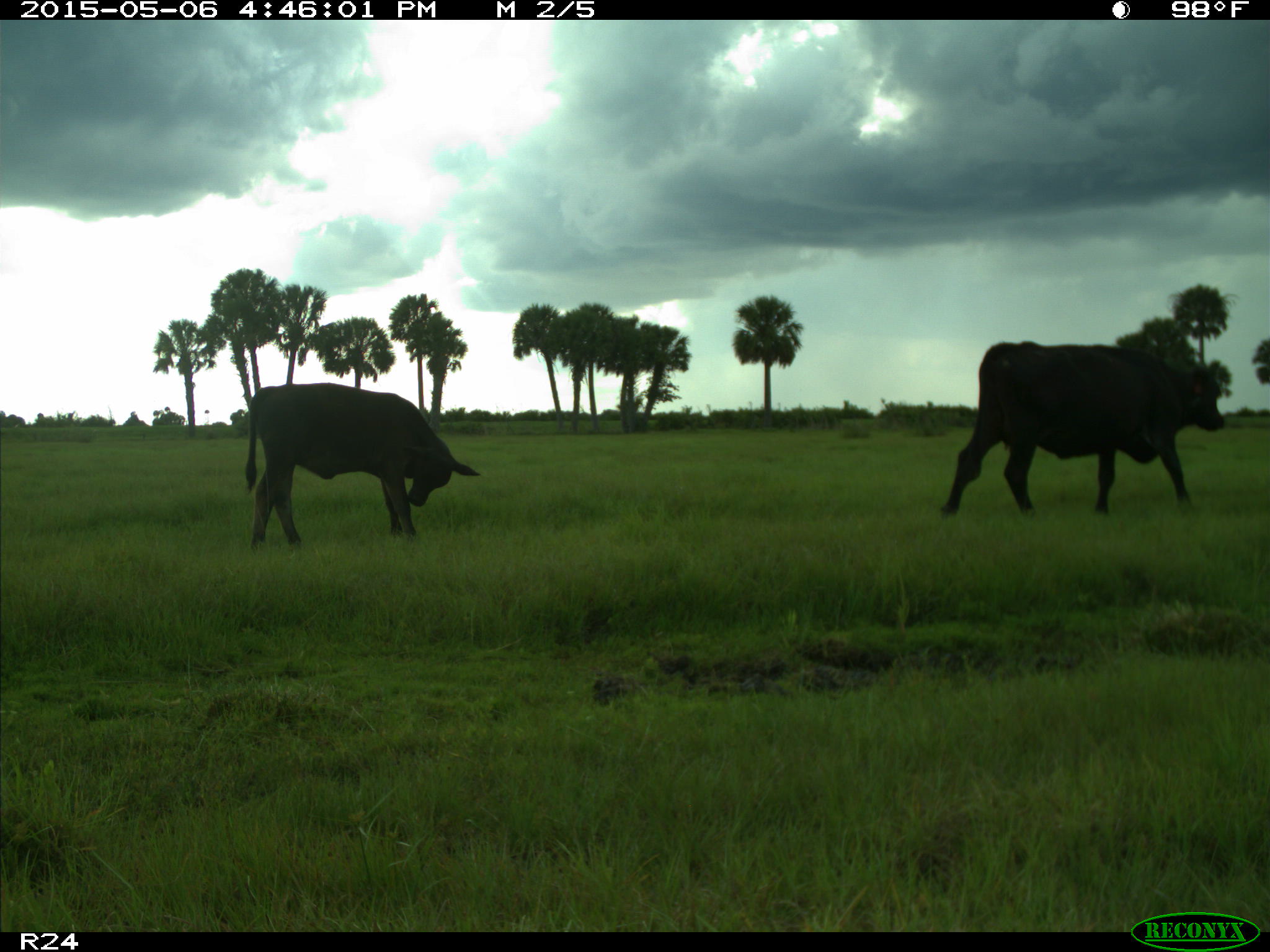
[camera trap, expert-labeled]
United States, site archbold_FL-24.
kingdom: Animalia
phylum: Chordata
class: Mammalia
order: Artiodactyla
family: Bovidae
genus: Bos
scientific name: Bos taurus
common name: domestic cow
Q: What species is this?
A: Bos taurus (domestic cow).